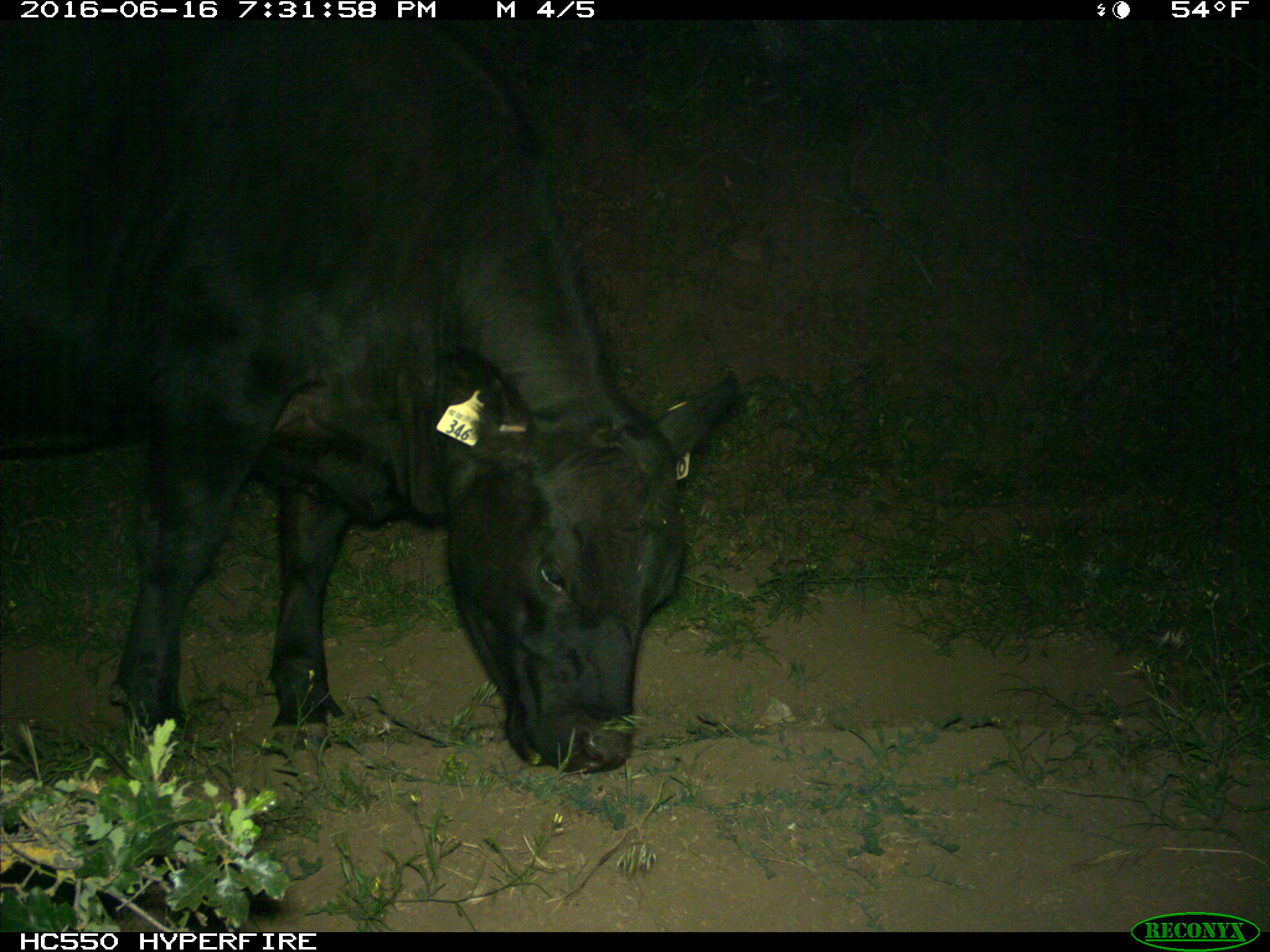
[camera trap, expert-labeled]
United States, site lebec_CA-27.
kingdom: Animalia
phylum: Chordata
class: Mammalia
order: Artiodactyla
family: Bovidae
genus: Bos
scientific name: Bos taurus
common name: domestic cow